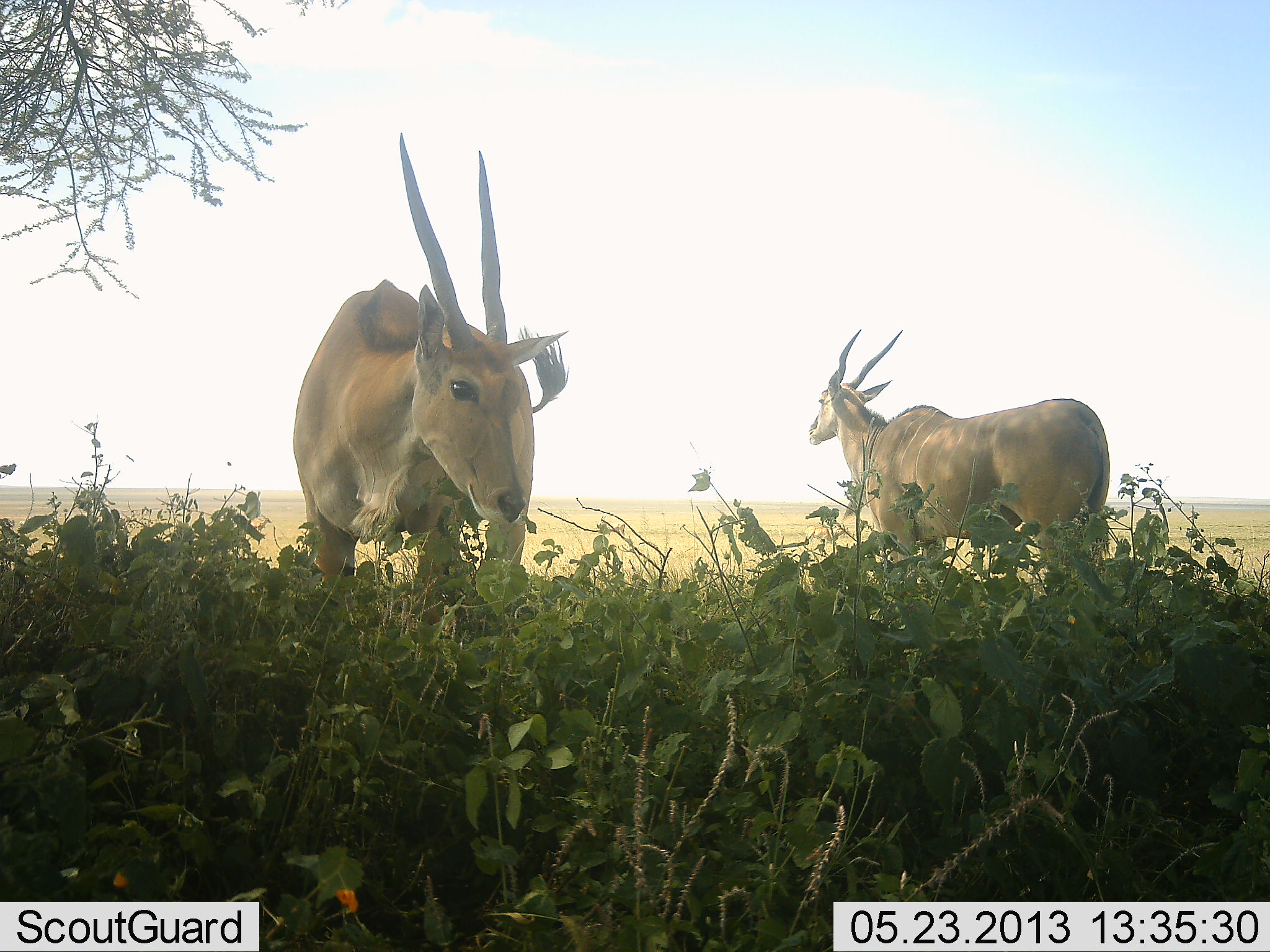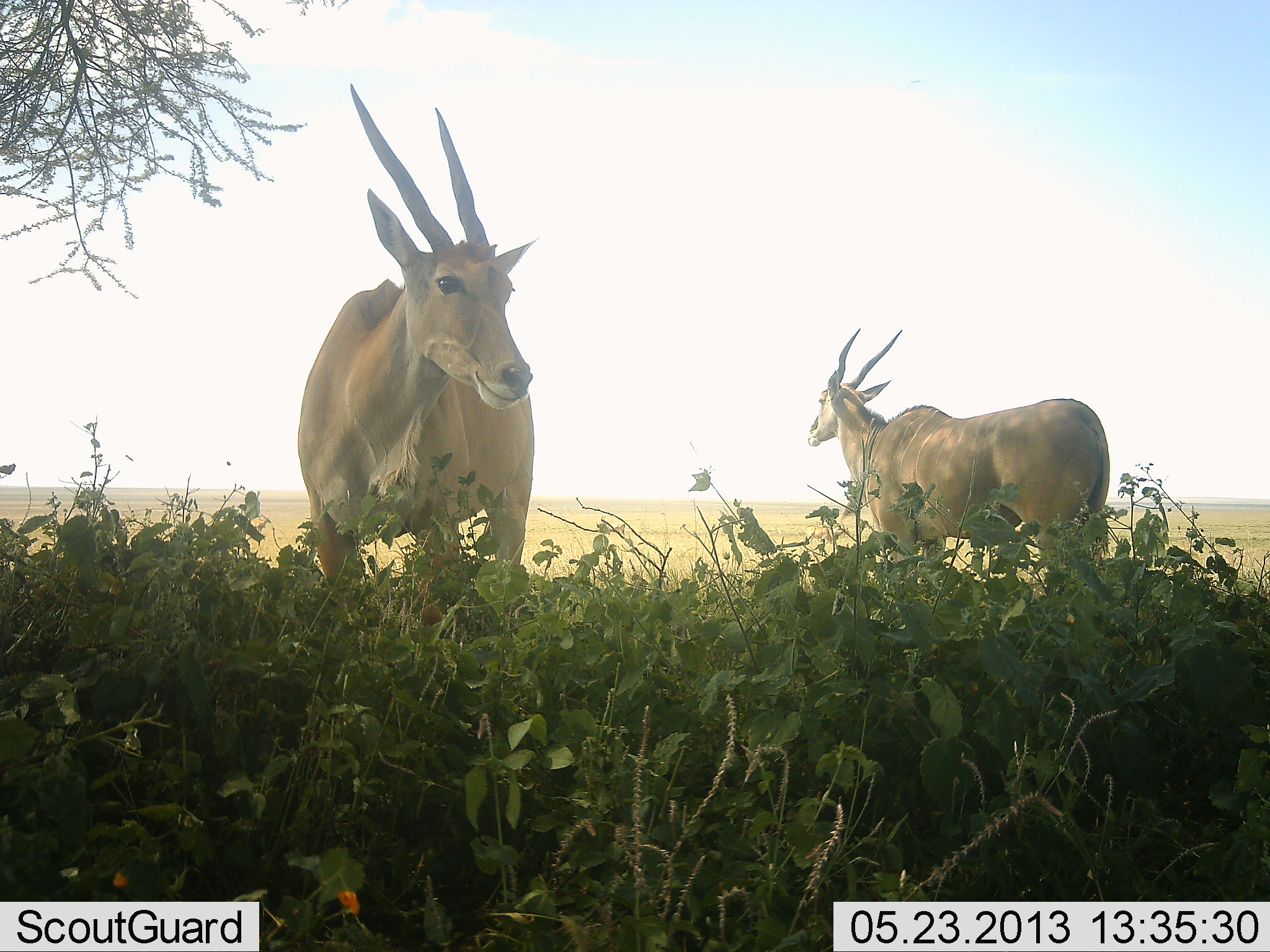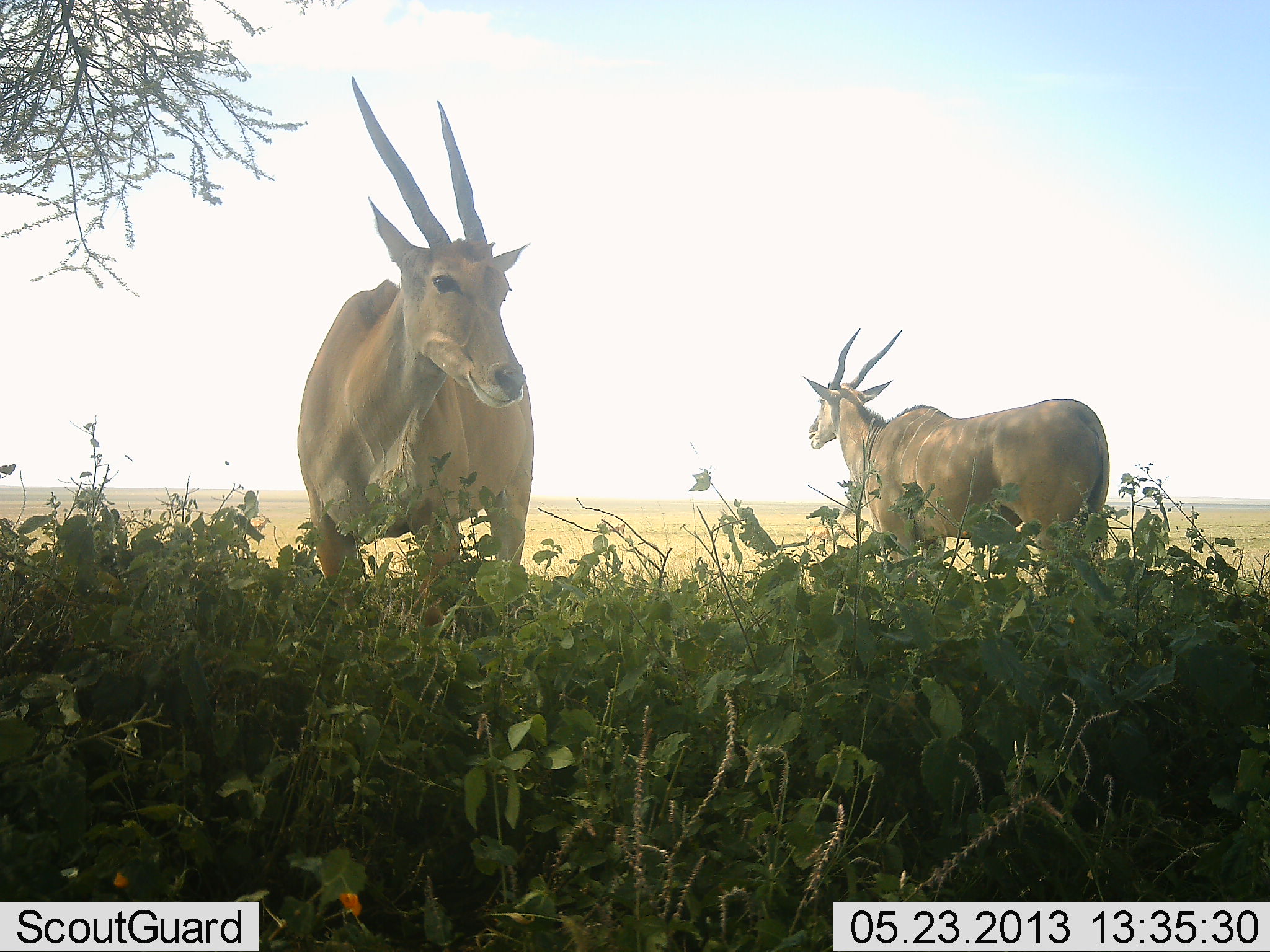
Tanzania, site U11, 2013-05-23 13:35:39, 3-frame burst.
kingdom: Animalia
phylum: Chordata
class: Mammalia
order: Artiodactyla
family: Bovidae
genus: Tragelaphus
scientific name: Tragelaphus oryx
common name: eland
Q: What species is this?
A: Eland (Tragelaphus oryx).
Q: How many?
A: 2.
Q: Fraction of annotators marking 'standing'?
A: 92%.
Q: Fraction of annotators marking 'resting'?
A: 5%.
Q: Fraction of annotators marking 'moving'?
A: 0%.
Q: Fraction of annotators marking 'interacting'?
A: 0%.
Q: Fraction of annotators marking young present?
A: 0%.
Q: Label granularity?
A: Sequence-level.